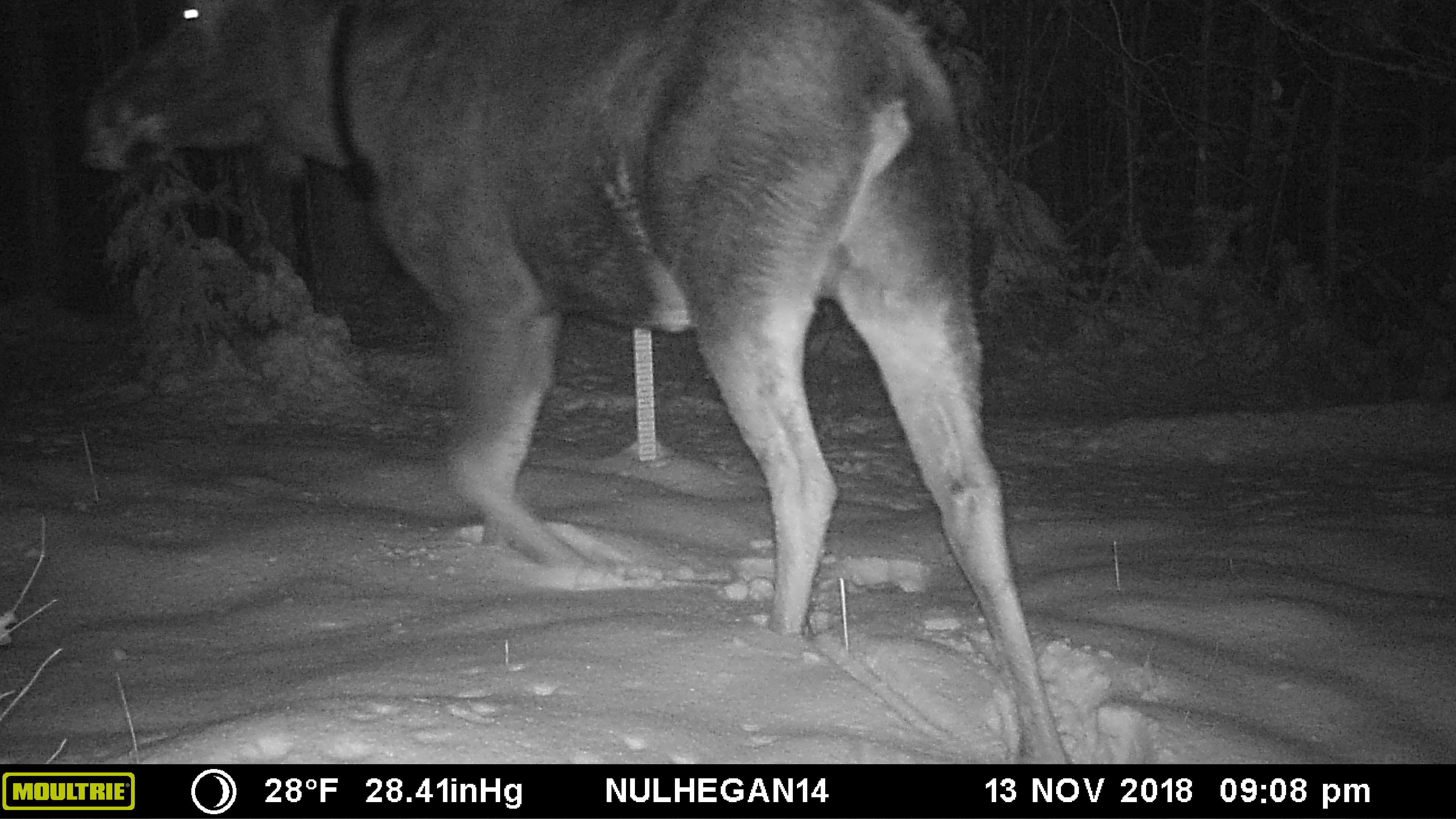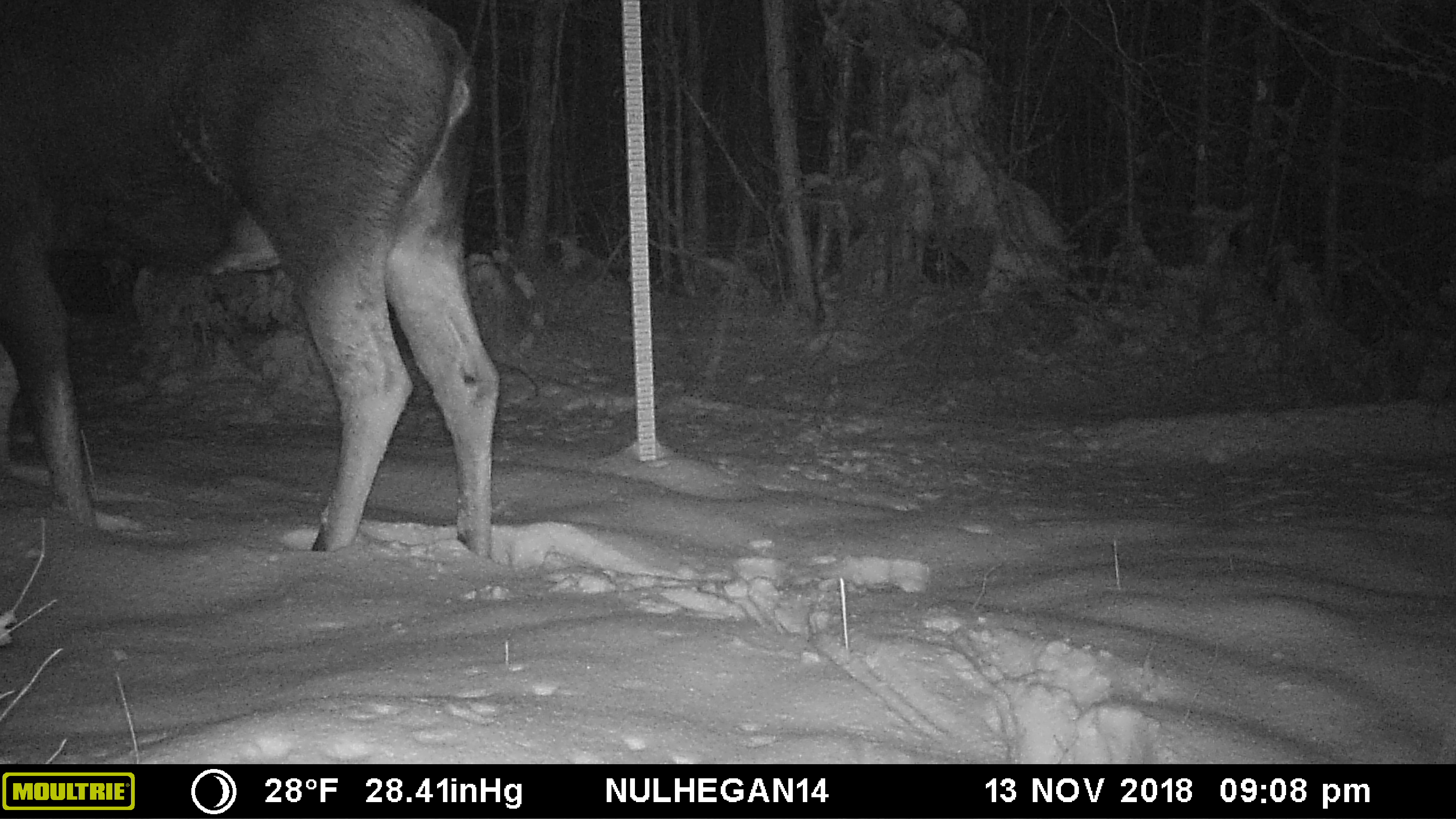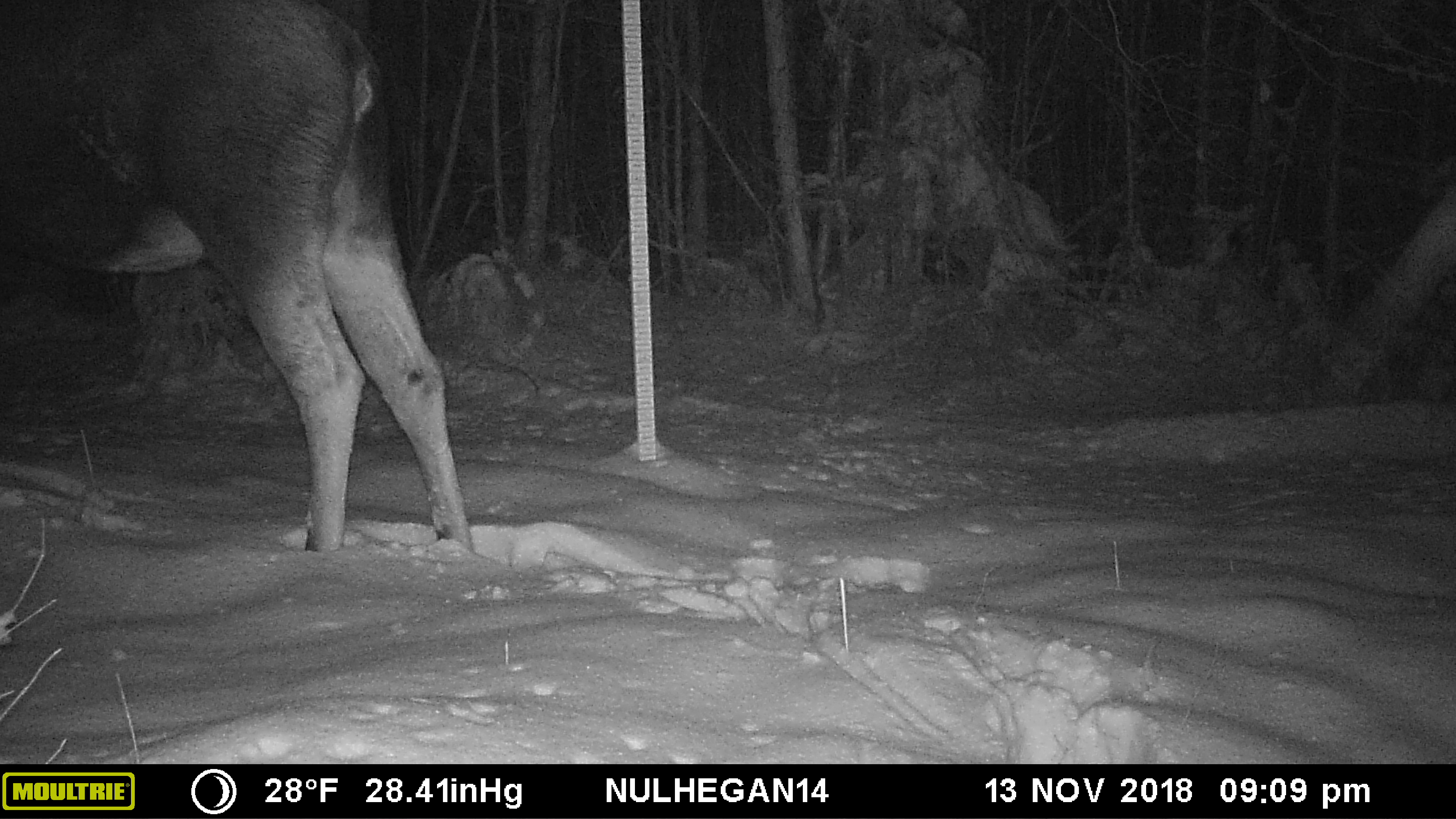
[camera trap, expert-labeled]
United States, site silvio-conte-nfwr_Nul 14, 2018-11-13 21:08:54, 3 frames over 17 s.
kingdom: Animalia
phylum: Chordata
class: Mammalia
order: Artiodactyla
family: Cervidae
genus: Alces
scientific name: Alces alces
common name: moose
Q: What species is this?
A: Moose (Alces alces).